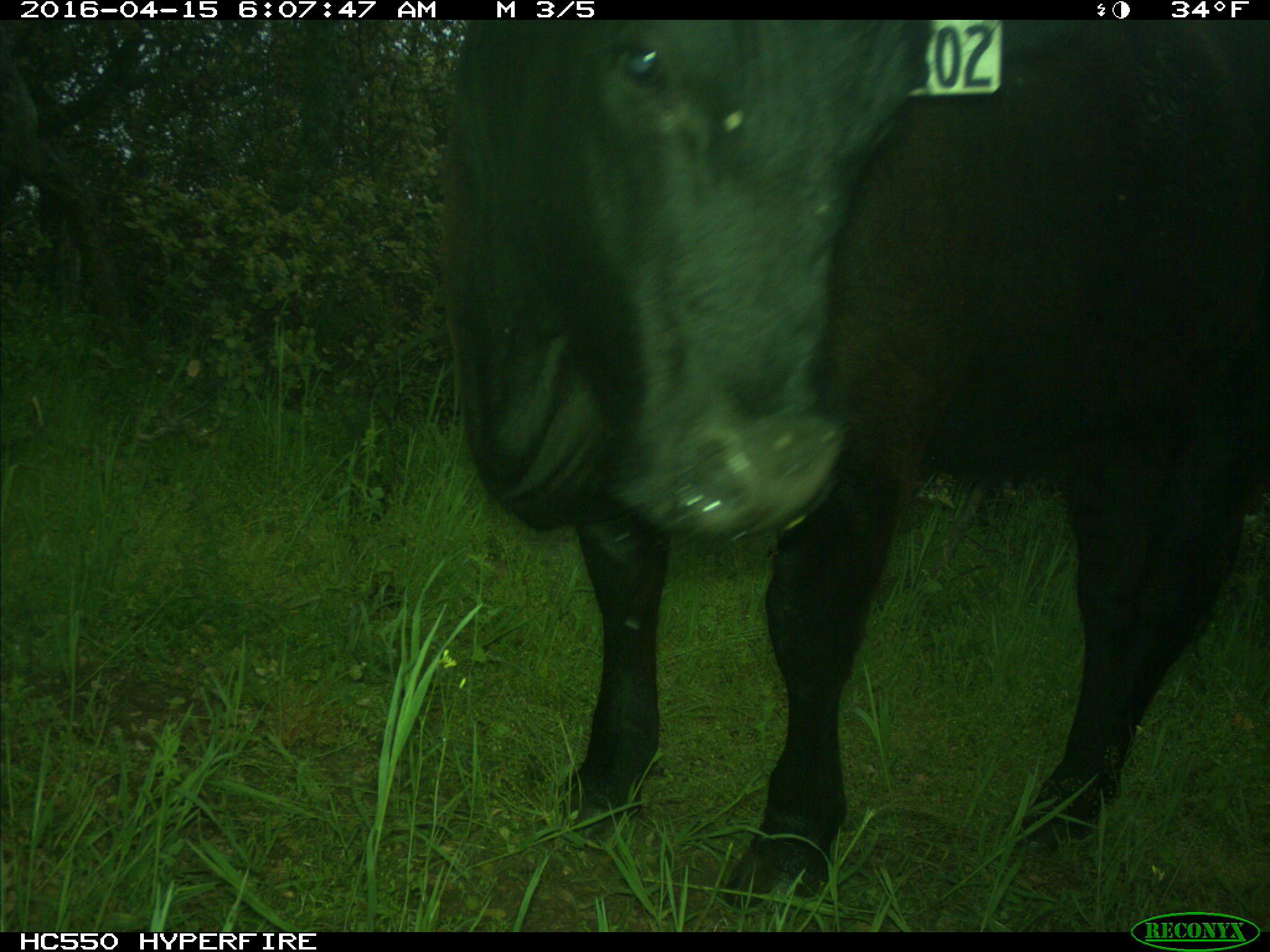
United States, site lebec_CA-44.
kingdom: Animalia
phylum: Chordata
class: Mammalia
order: Artiodactyla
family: Bovidae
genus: Bos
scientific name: Bos taurus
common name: domestic cow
Bos taurus (domestic cow).